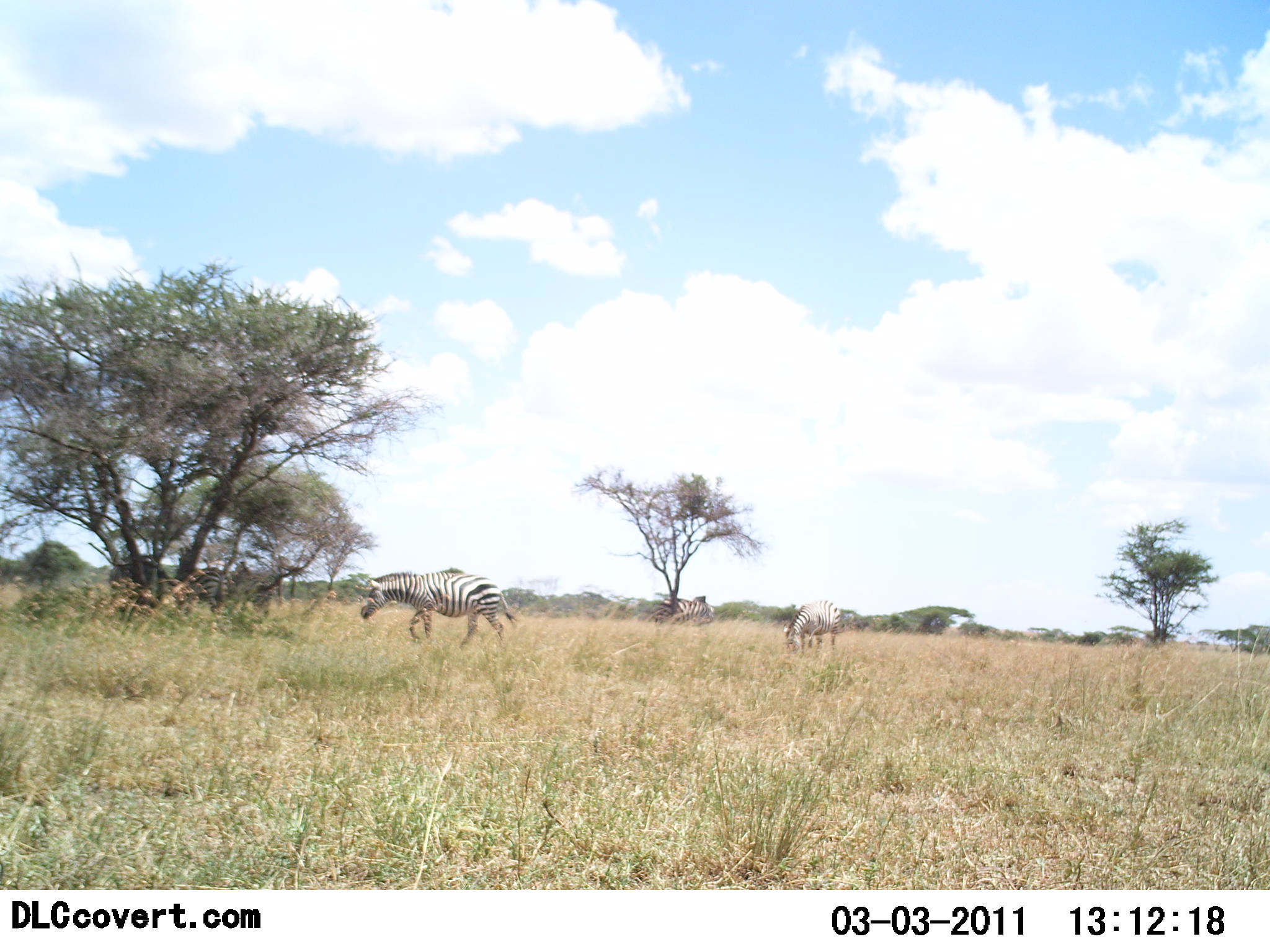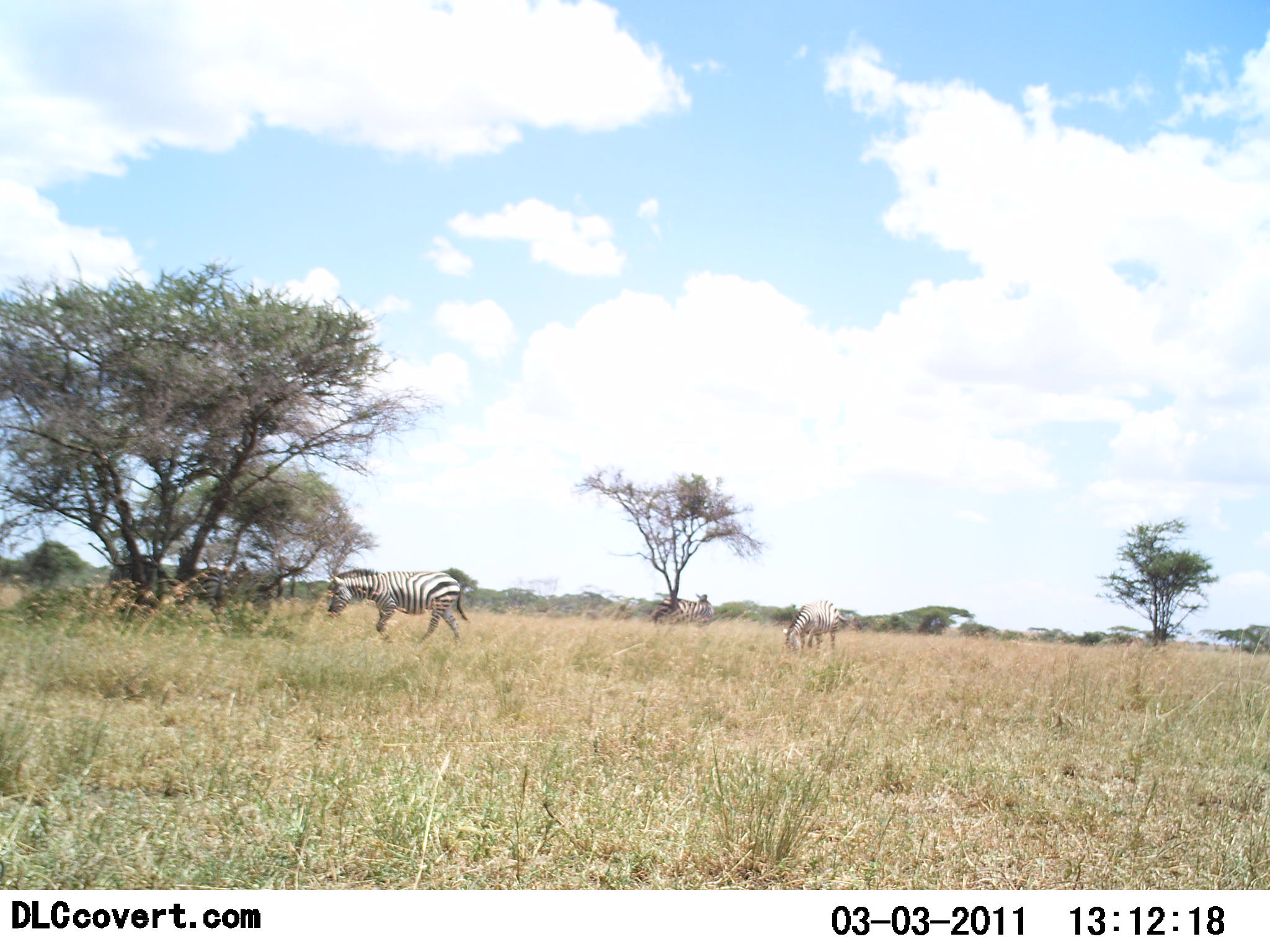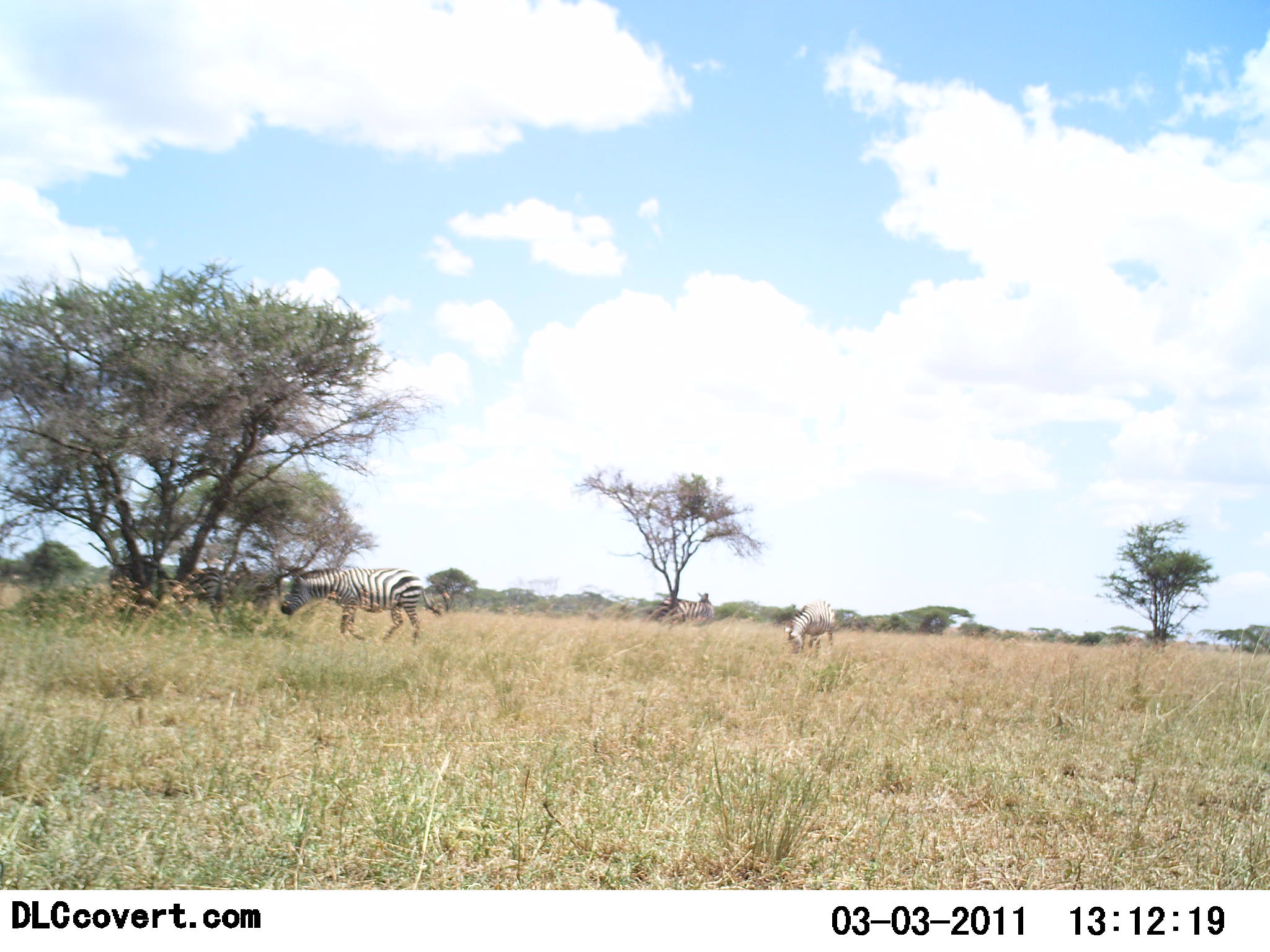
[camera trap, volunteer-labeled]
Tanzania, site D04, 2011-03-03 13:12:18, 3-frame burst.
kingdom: Animalia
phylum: Chordata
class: Mammalia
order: Perissodactyla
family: Equidae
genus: Equus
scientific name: Equus quagga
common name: plains zebra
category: zebra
Zebra (plains zebra) (Equus quagga), count 3. Behavior (volunteer vote fractions): standing 18%, resting 0%, moving 64%, interacting 0%. Young present (vote fraction): 0%. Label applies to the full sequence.